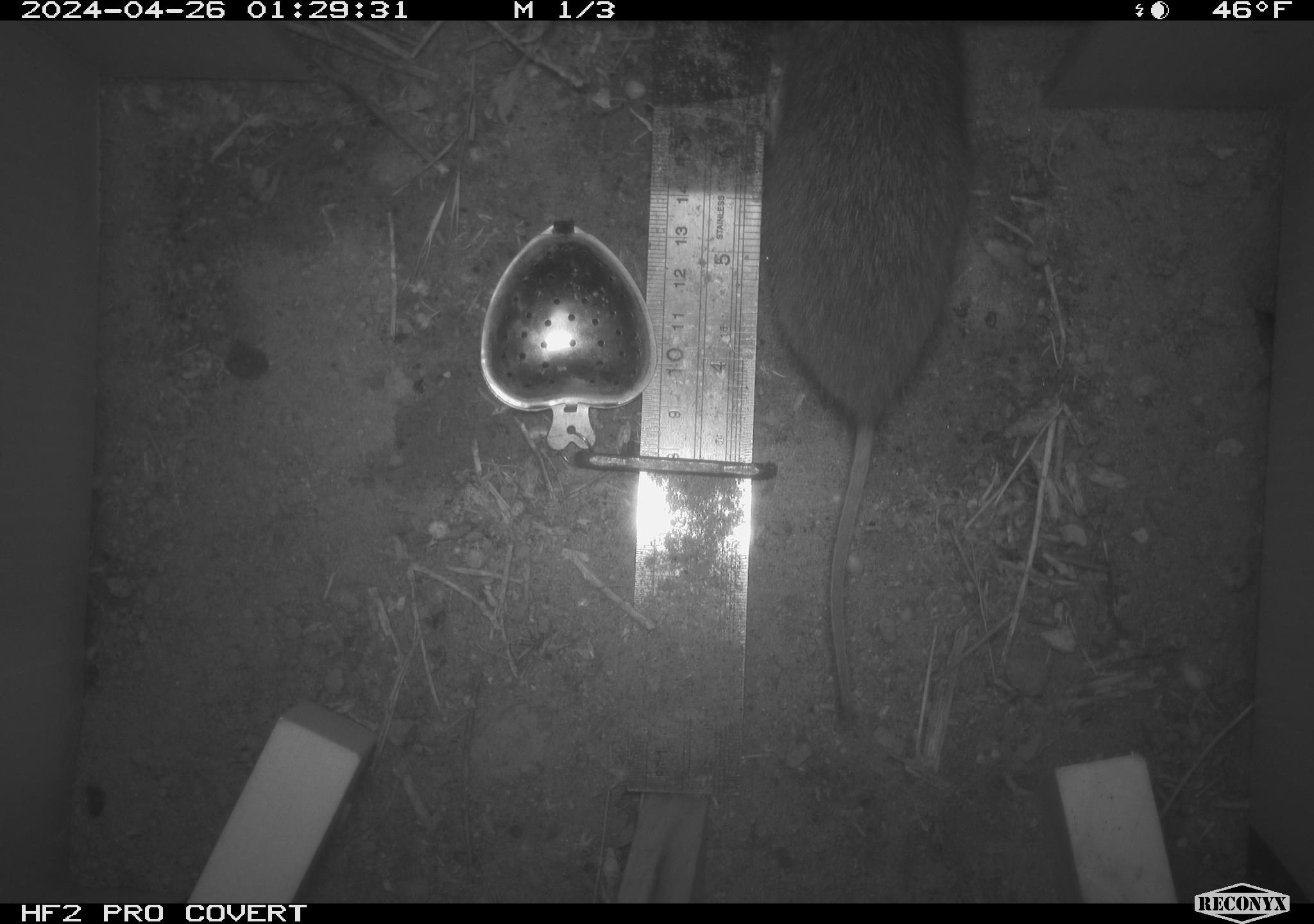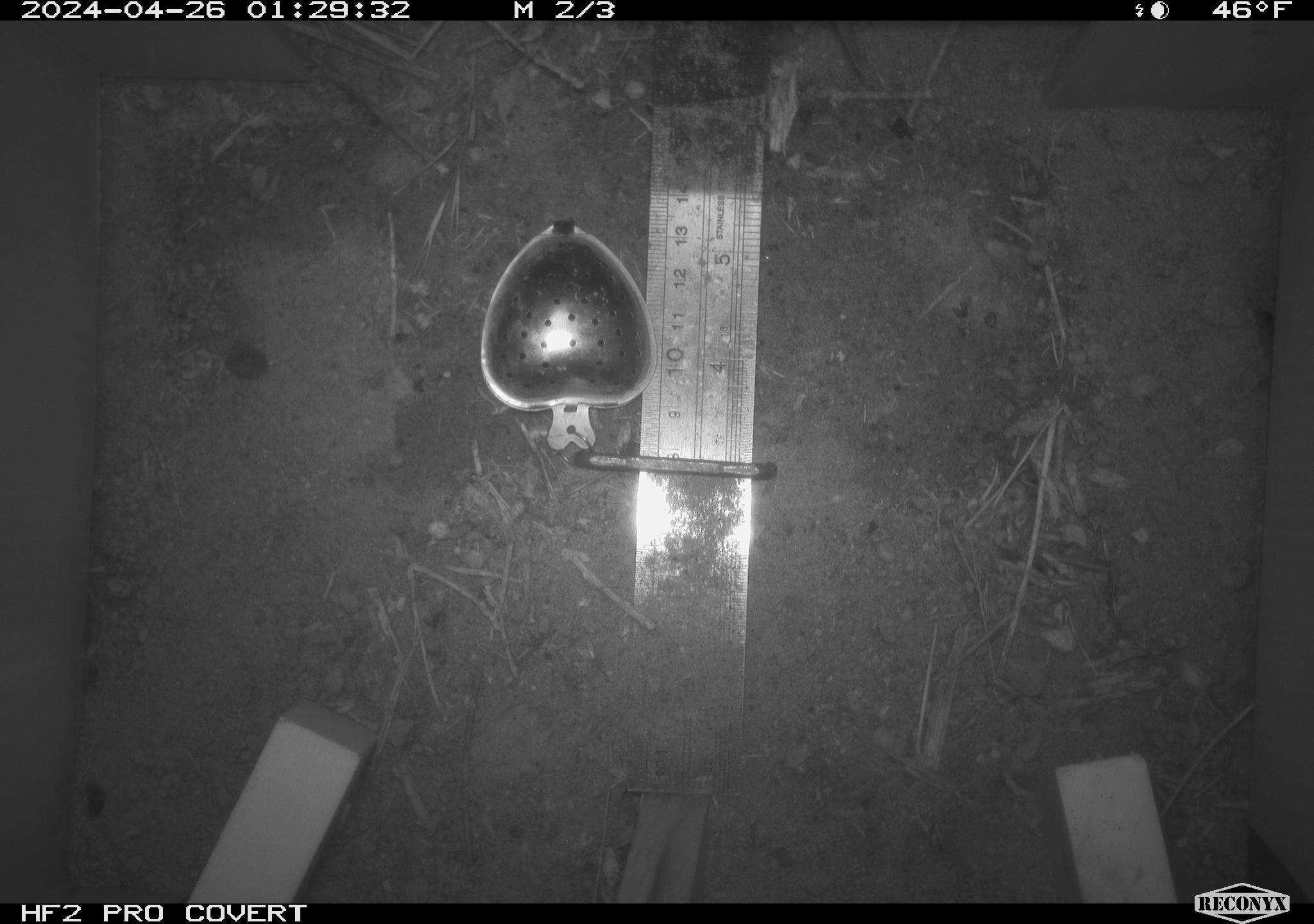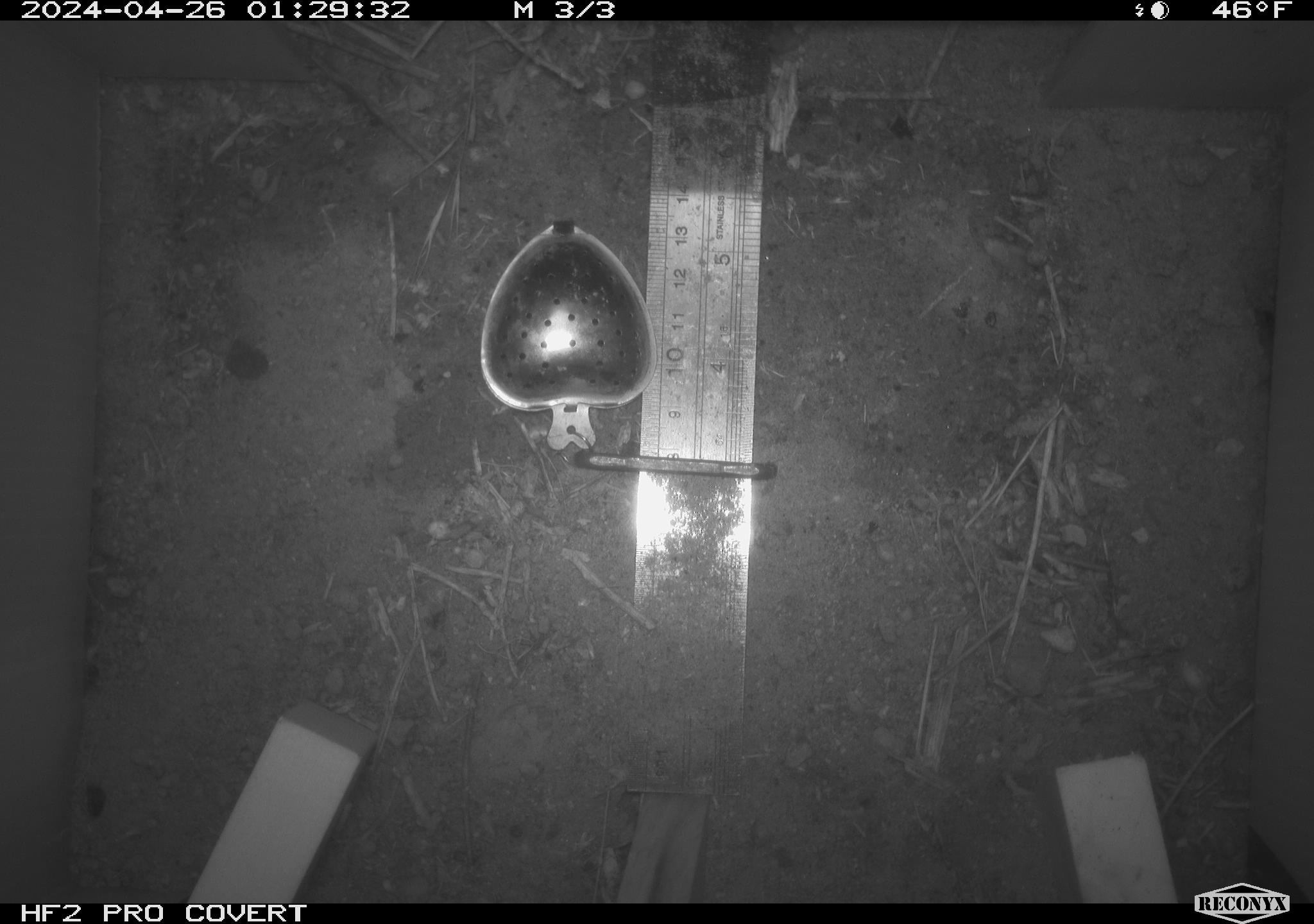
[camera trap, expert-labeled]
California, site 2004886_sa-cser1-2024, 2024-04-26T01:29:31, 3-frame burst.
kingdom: Animalia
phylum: Chordata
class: Mammalia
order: Rodentia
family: Cricetidae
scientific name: Cricetidae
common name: hamsters, voles, lemmings, and allies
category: cricetidae family